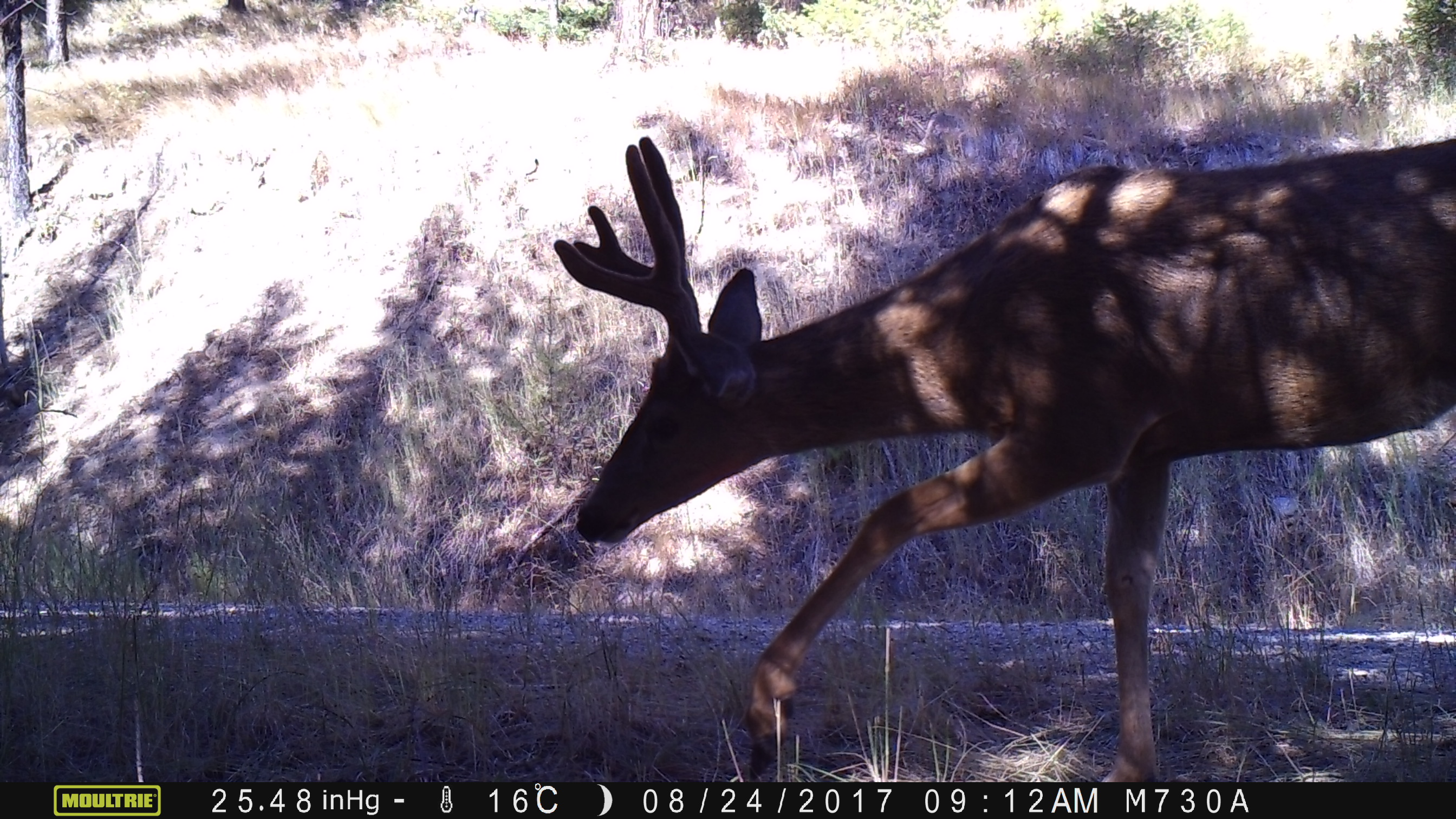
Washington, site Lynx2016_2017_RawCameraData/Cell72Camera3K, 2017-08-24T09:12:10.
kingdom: Animalia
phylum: Chordata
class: Mammalia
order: Artiodactyla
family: Cervidae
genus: Odocoileus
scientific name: Odocoileus hemionus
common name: mule deer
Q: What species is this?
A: Odocoileus hemionus (mule deer).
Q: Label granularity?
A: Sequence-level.